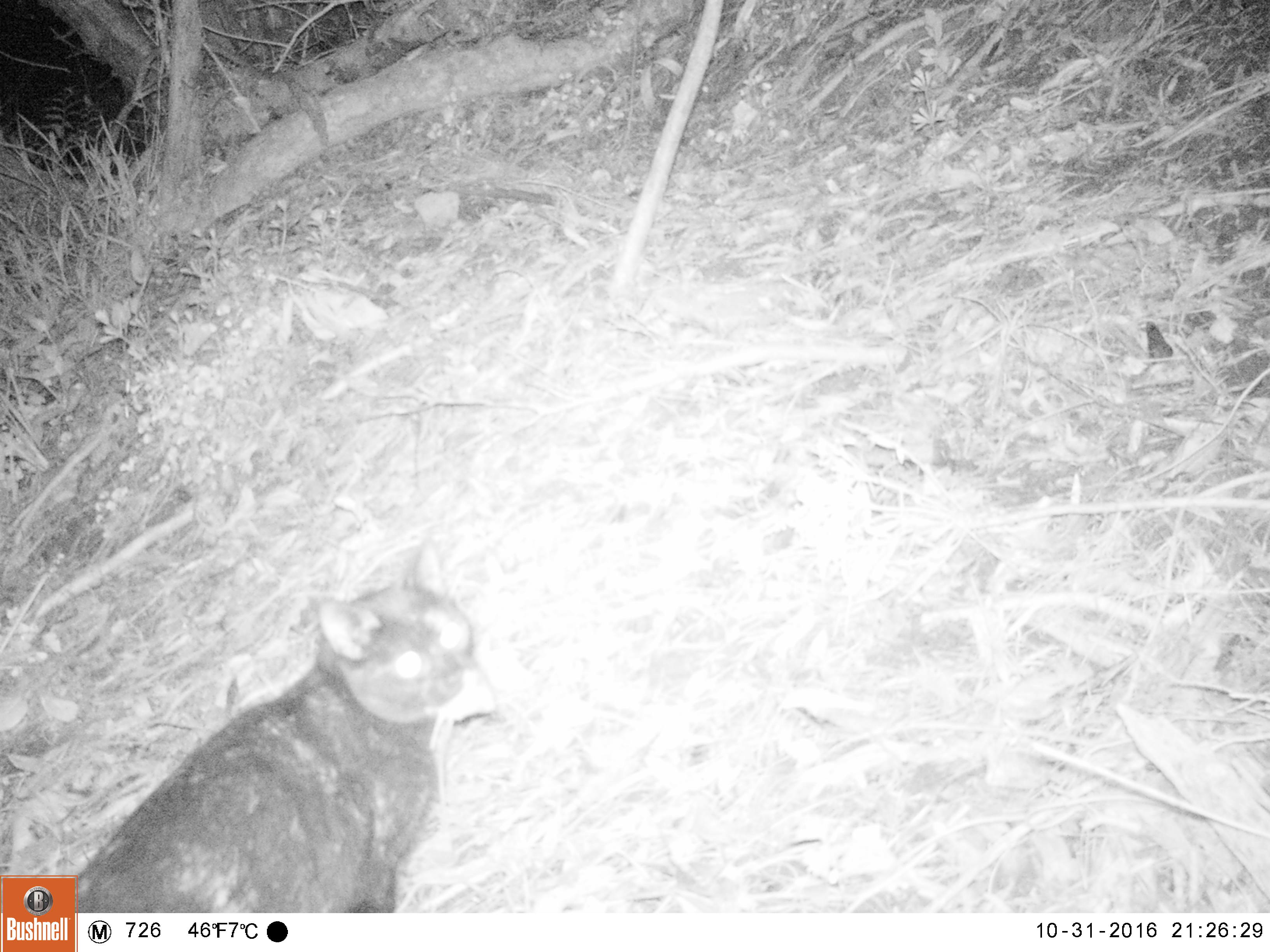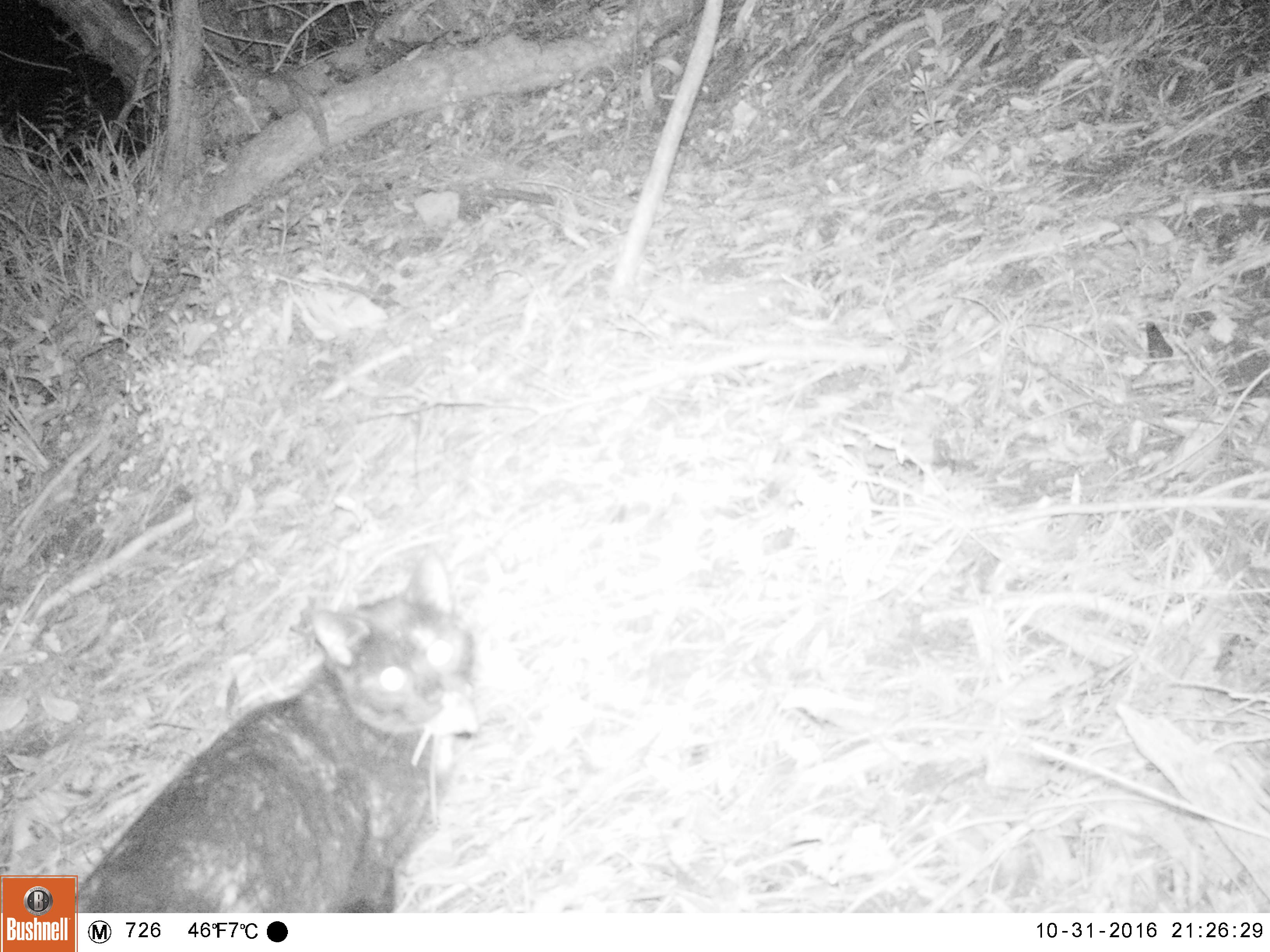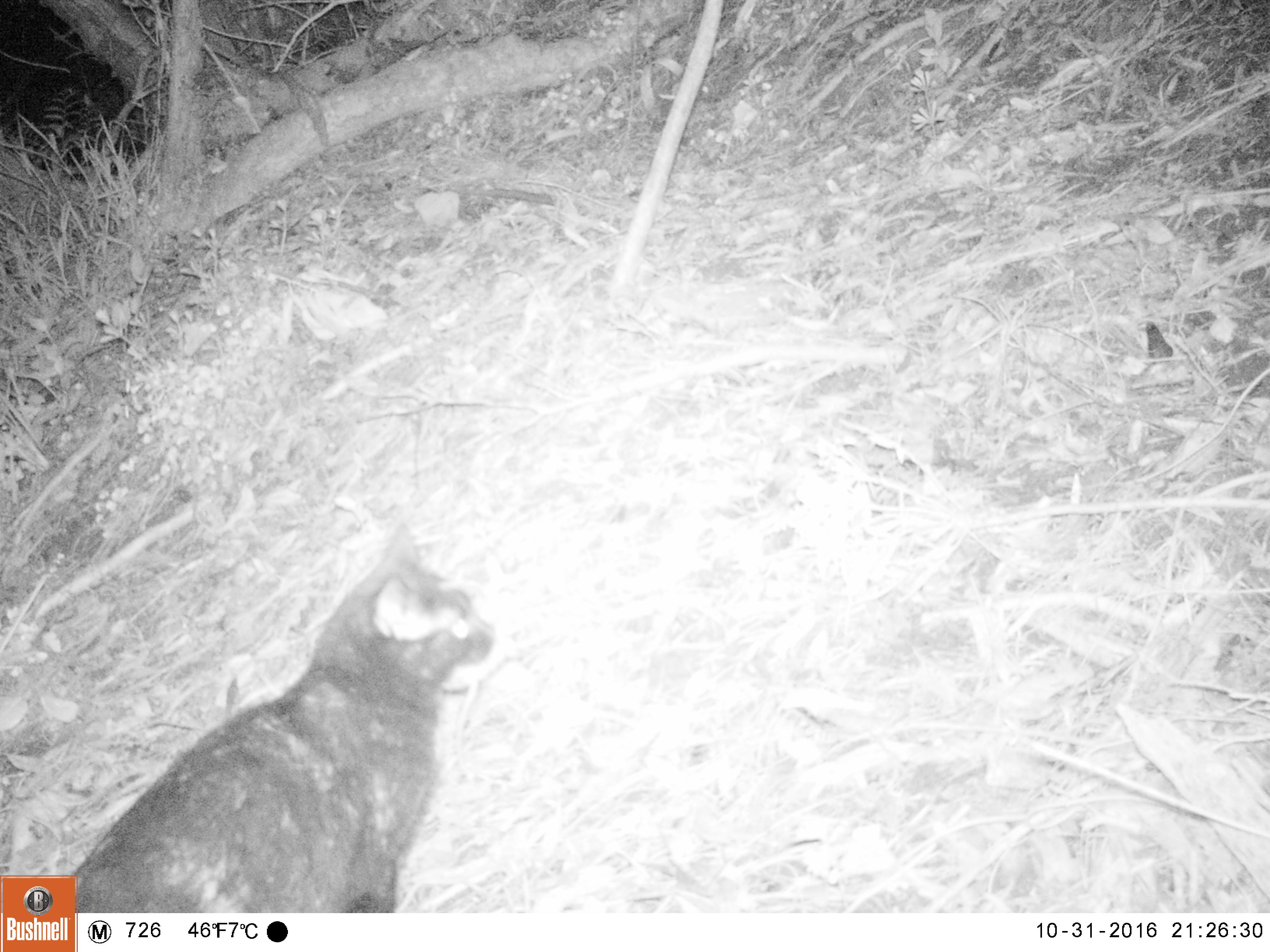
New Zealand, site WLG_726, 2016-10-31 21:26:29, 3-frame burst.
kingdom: Animalia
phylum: Chordata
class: Mammalia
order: Carnivora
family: Felidae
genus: Felis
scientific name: Felis catus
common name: domestic cat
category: cat